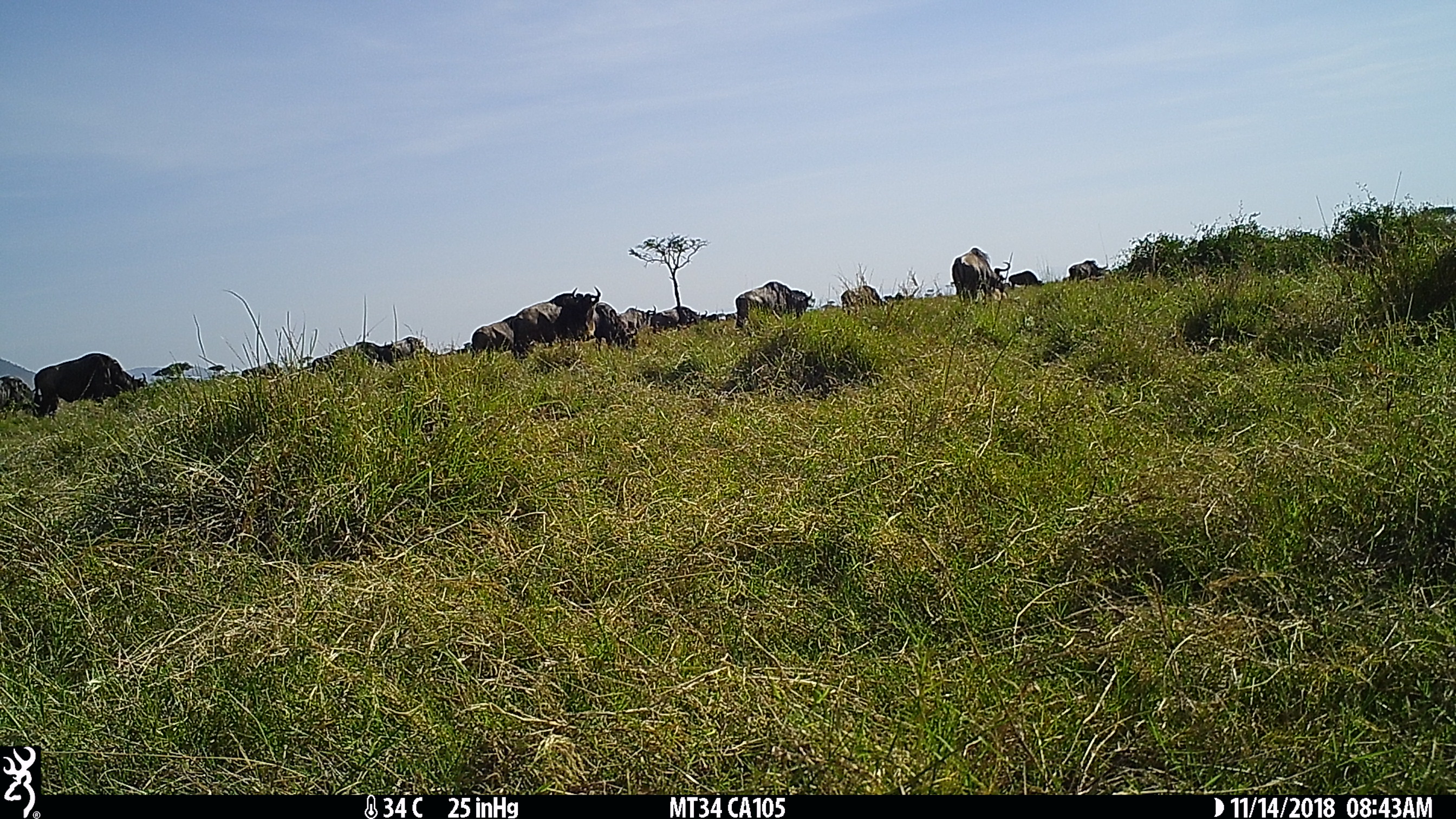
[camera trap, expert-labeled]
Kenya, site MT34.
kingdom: Animalia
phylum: Chordata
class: Mammalia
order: Artiodactyla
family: Bovidae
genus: Connochaetes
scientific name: Connochaetes taurinus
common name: blue wildebeest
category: wildebeest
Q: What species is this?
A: Wildebeest (blue wildebeest) (Connochaetes taurinus).